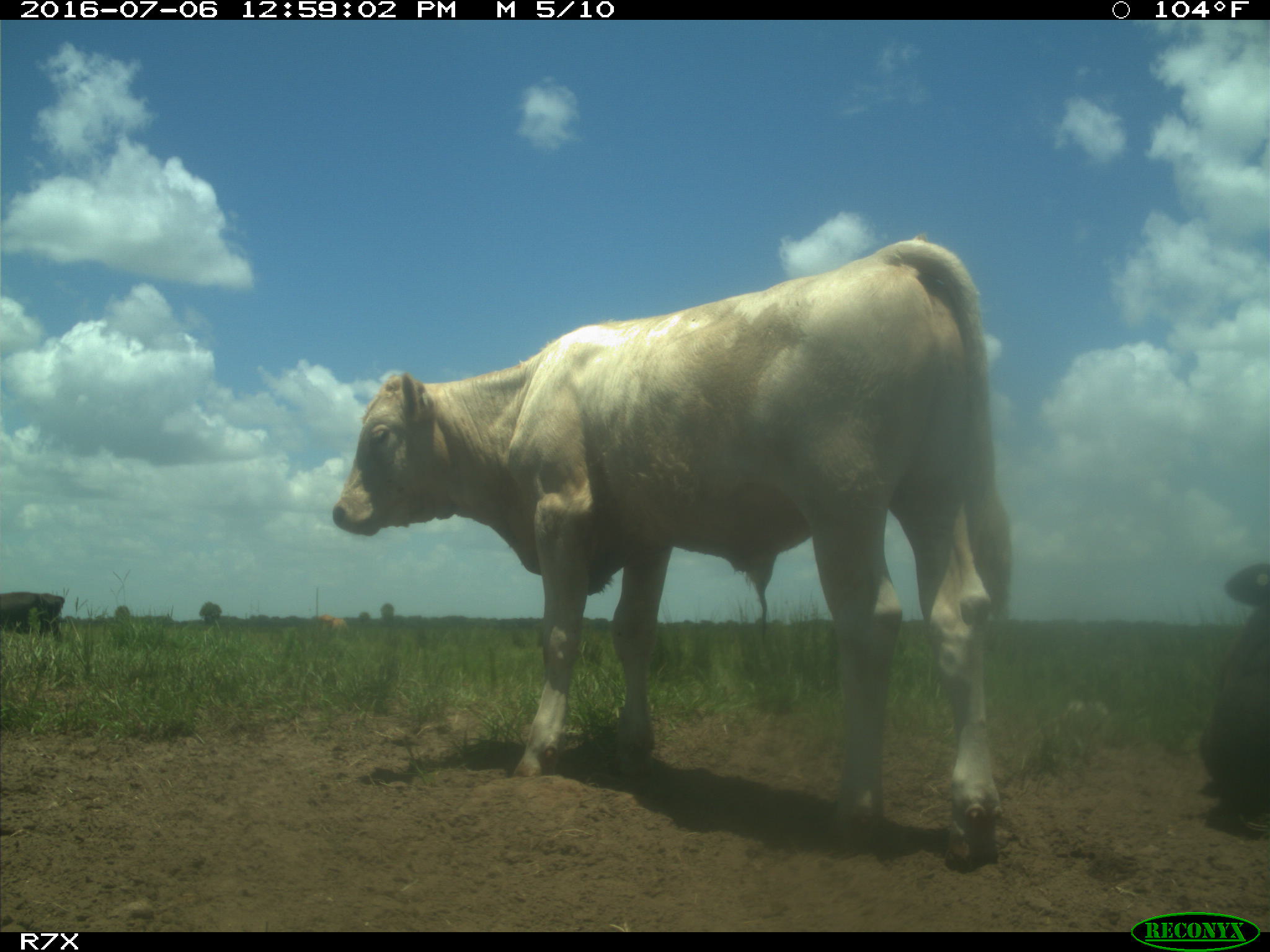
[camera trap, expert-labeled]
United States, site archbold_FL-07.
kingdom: Animalia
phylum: Chordata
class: Mammalia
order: Artiodactyla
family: Bovidae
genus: Bos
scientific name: Bos taurus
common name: domestic cow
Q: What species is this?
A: Bos taurus (domestic cow).